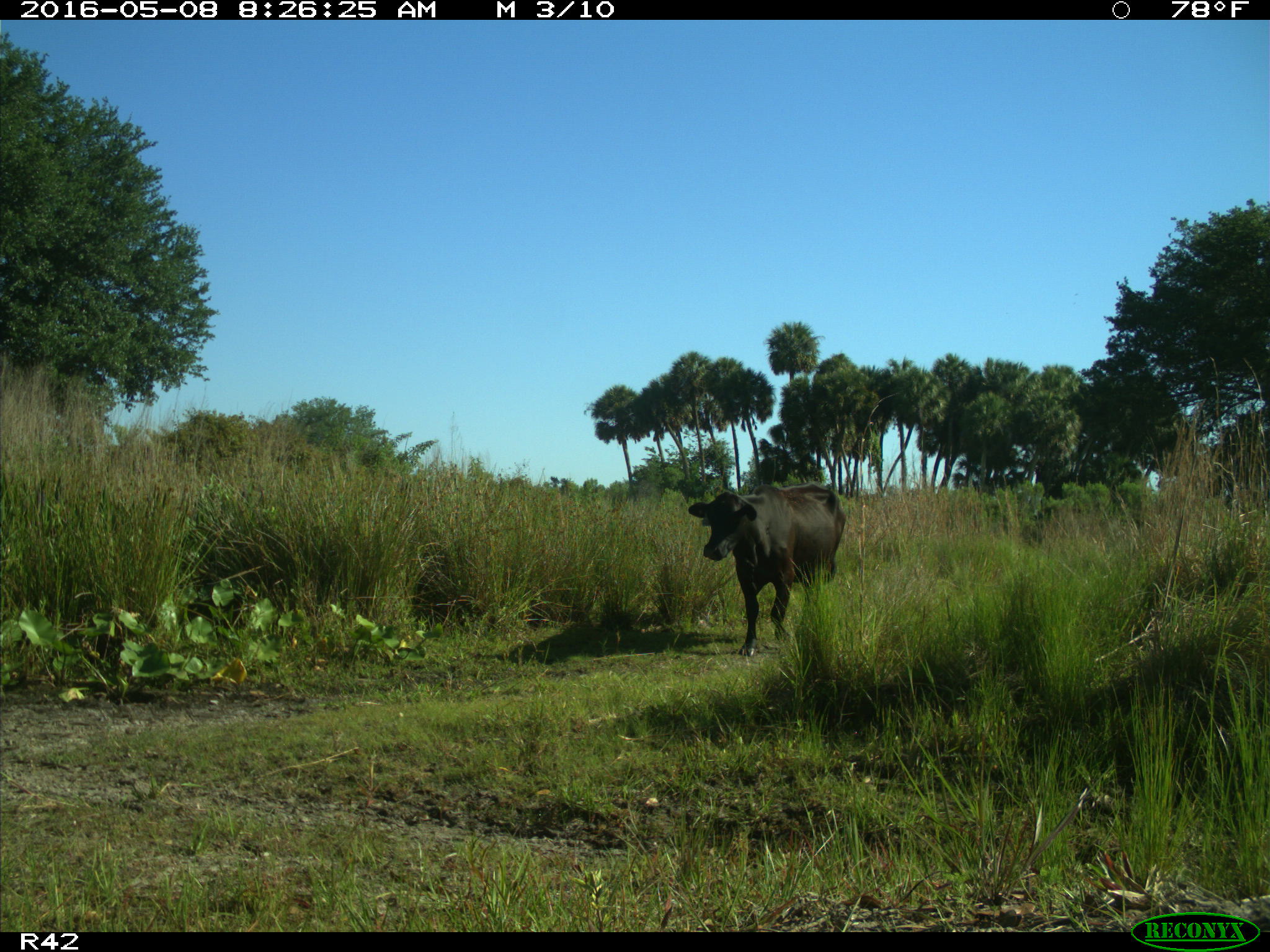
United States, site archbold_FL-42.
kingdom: Animalia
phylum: Chordata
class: Mammalia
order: Artiodactyla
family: Bovidae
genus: Bos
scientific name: Bos taurus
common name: domestic cow